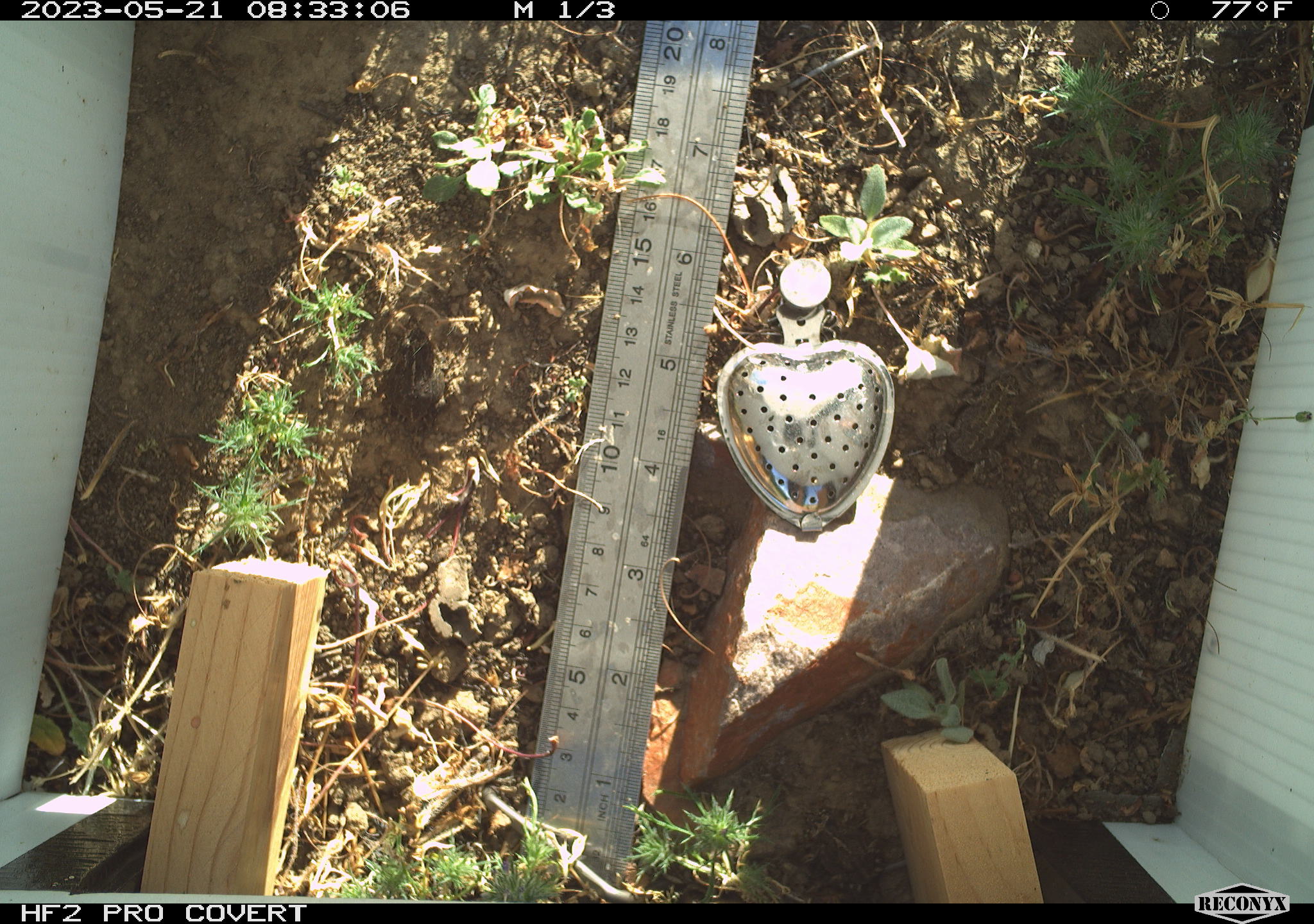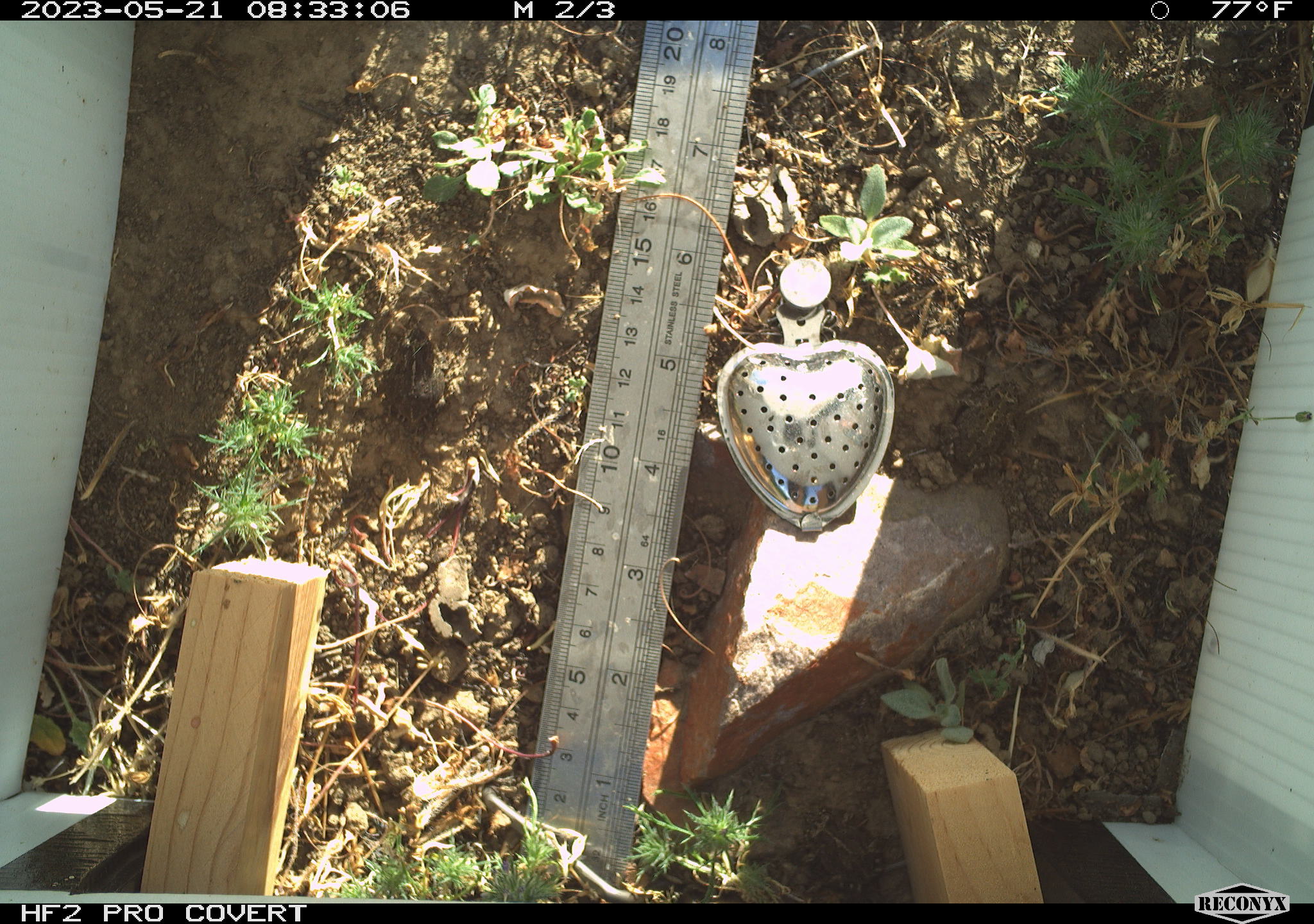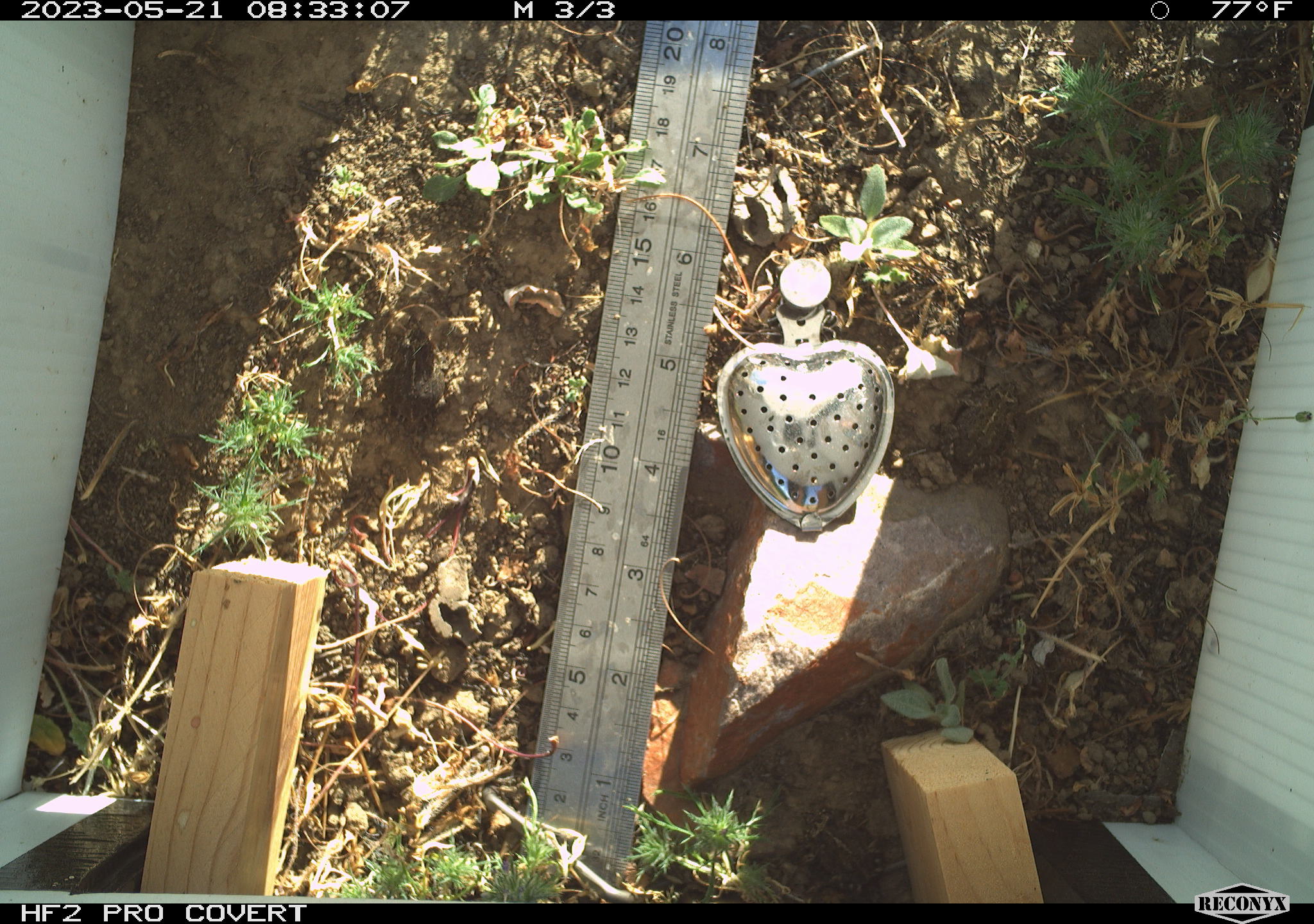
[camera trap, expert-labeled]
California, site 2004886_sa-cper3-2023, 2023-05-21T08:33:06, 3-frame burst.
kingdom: Animalia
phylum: Chordata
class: Amphibia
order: Anura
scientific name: Anura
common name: frogs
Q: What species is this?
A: Frogs (Anura).